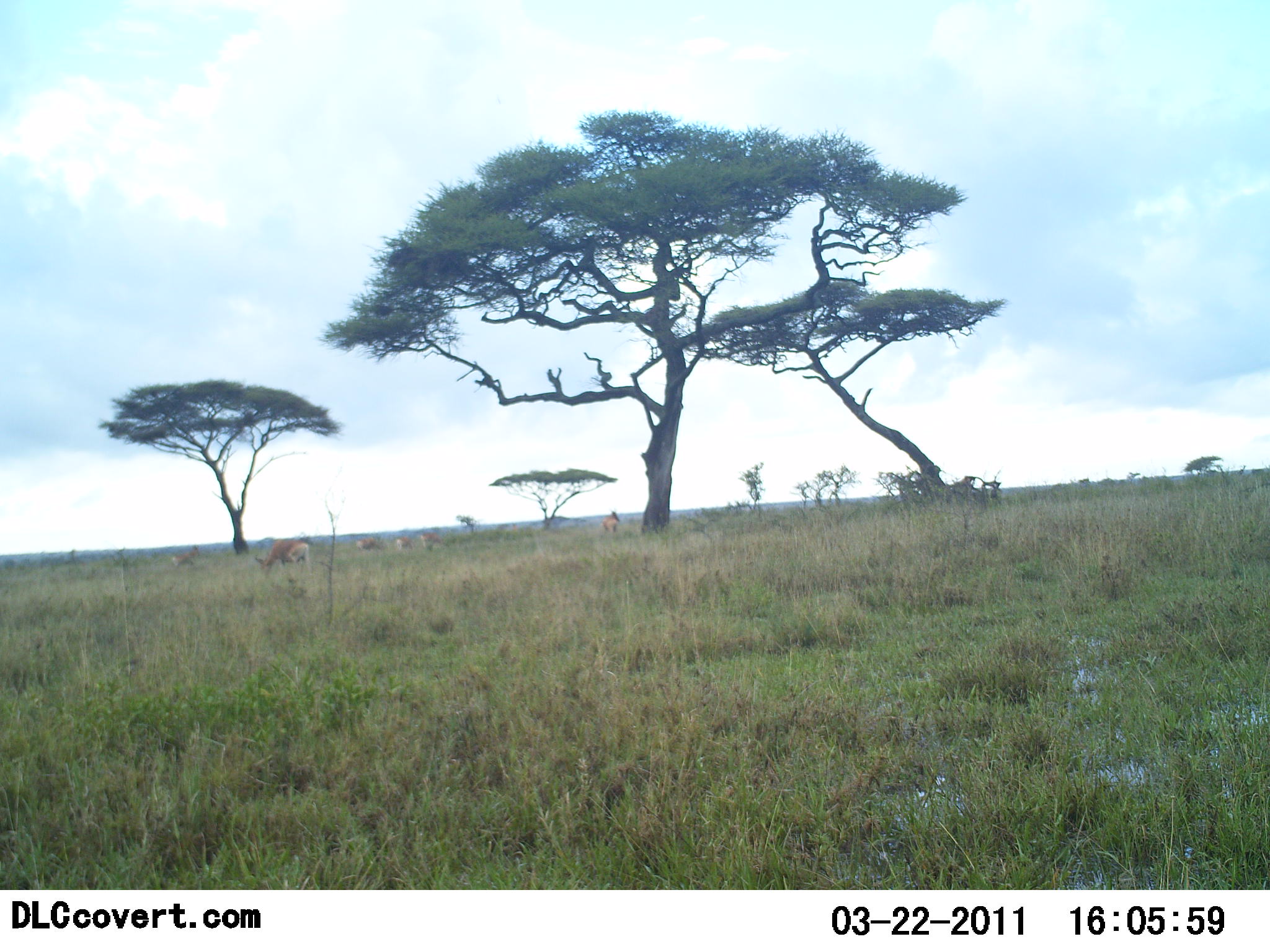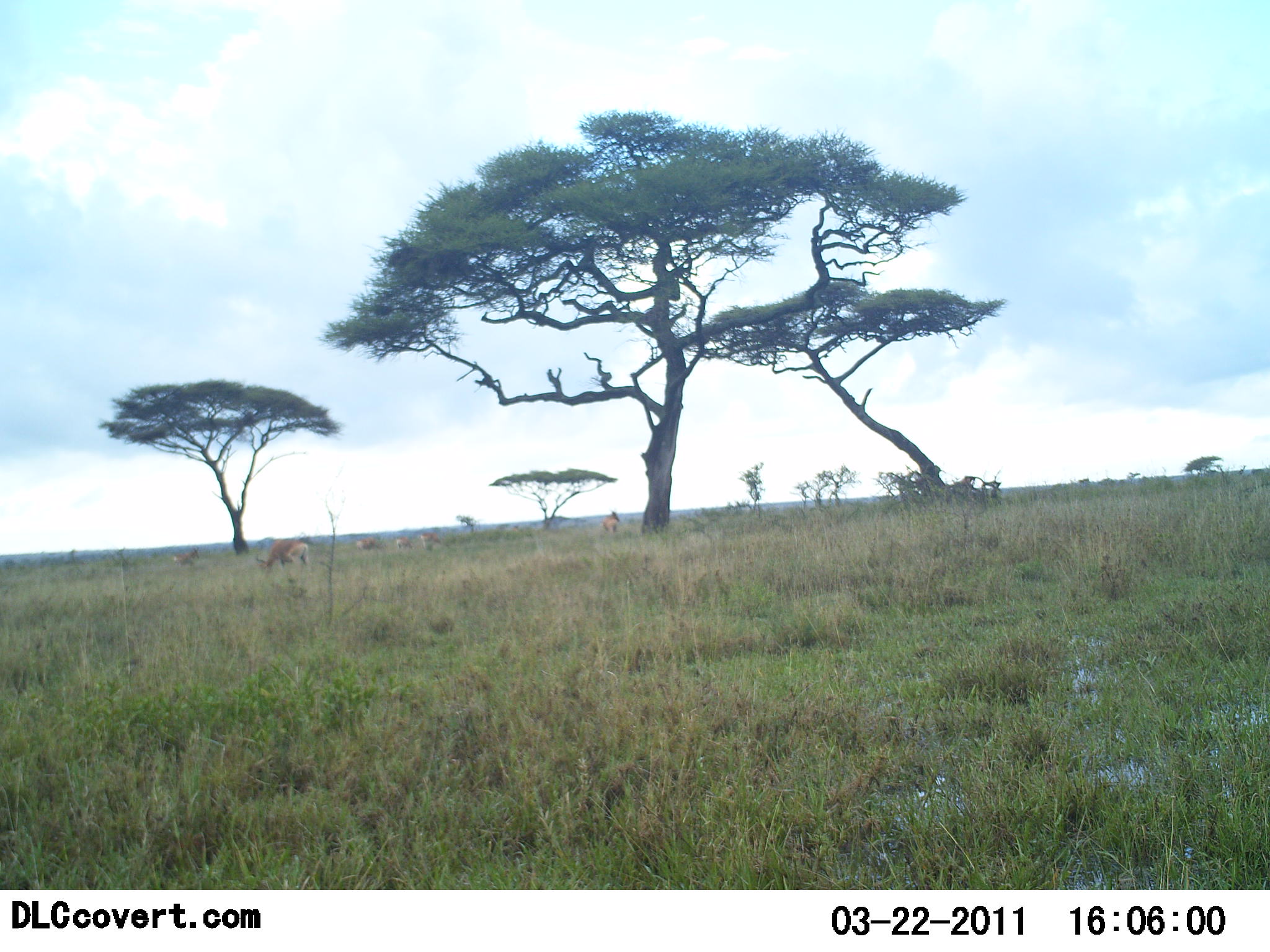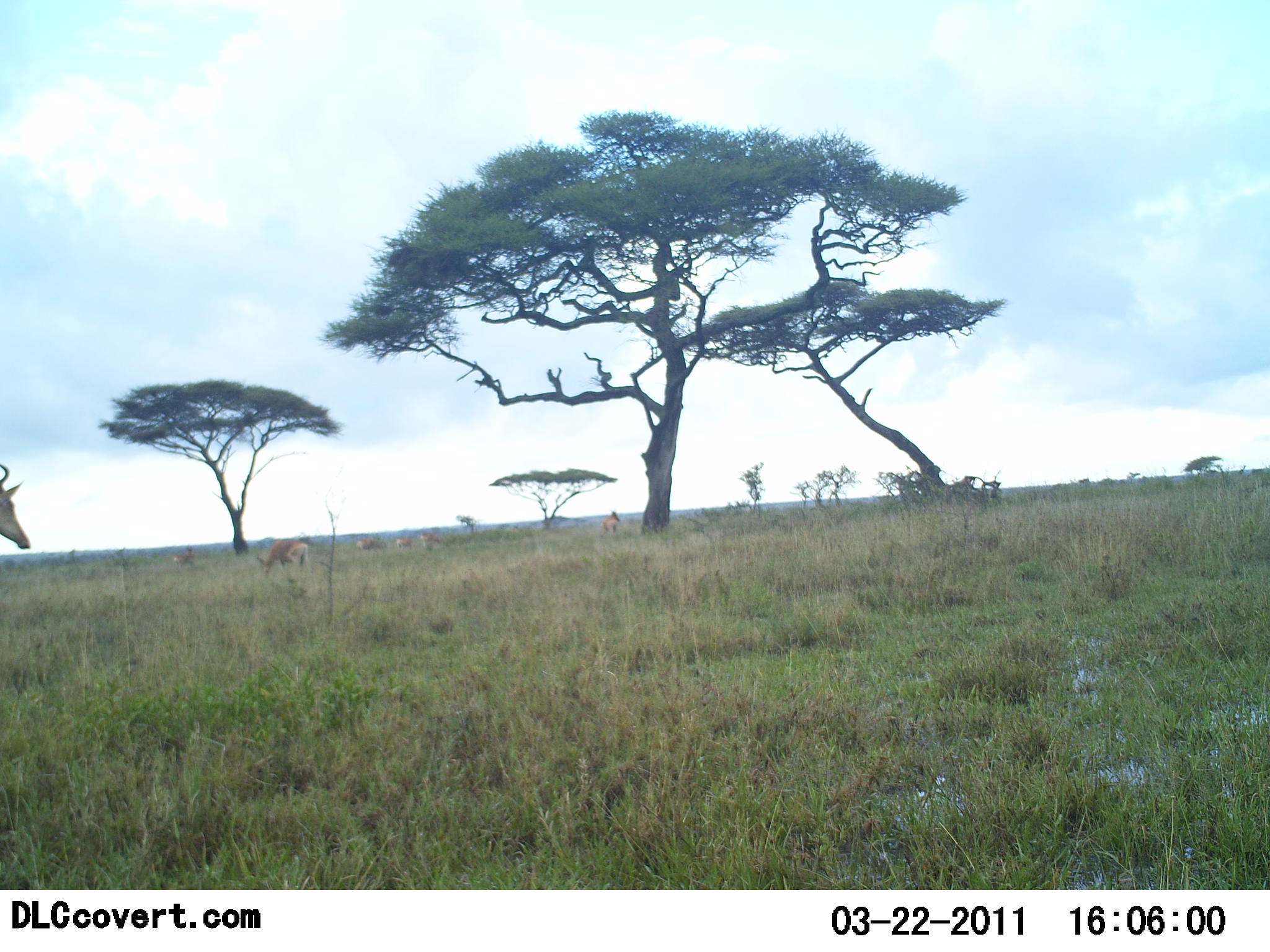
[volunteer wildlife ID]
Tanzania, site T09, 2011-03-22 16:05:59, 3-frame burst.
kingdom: Animalia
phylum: Chordata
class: Mammalia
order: Artiodactyla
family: Bovidae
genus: Alcelaphus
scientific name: Alcelaphus buselaphus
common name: hartebeest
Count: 6.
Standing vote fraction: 38%.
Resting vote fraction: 0%.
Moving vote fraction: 62%.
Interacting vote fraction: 0%.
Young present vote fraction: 0%.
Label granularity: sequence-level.